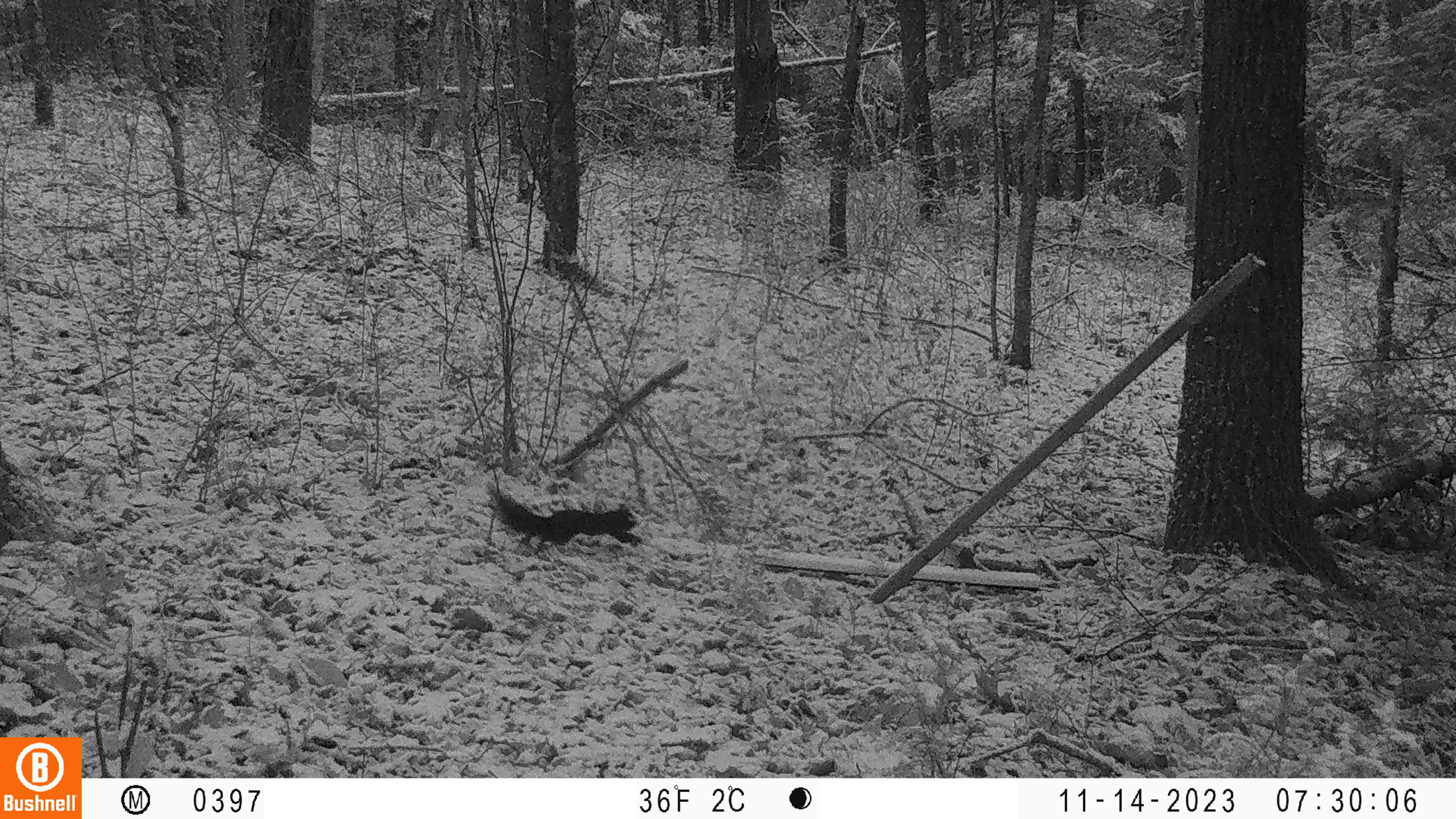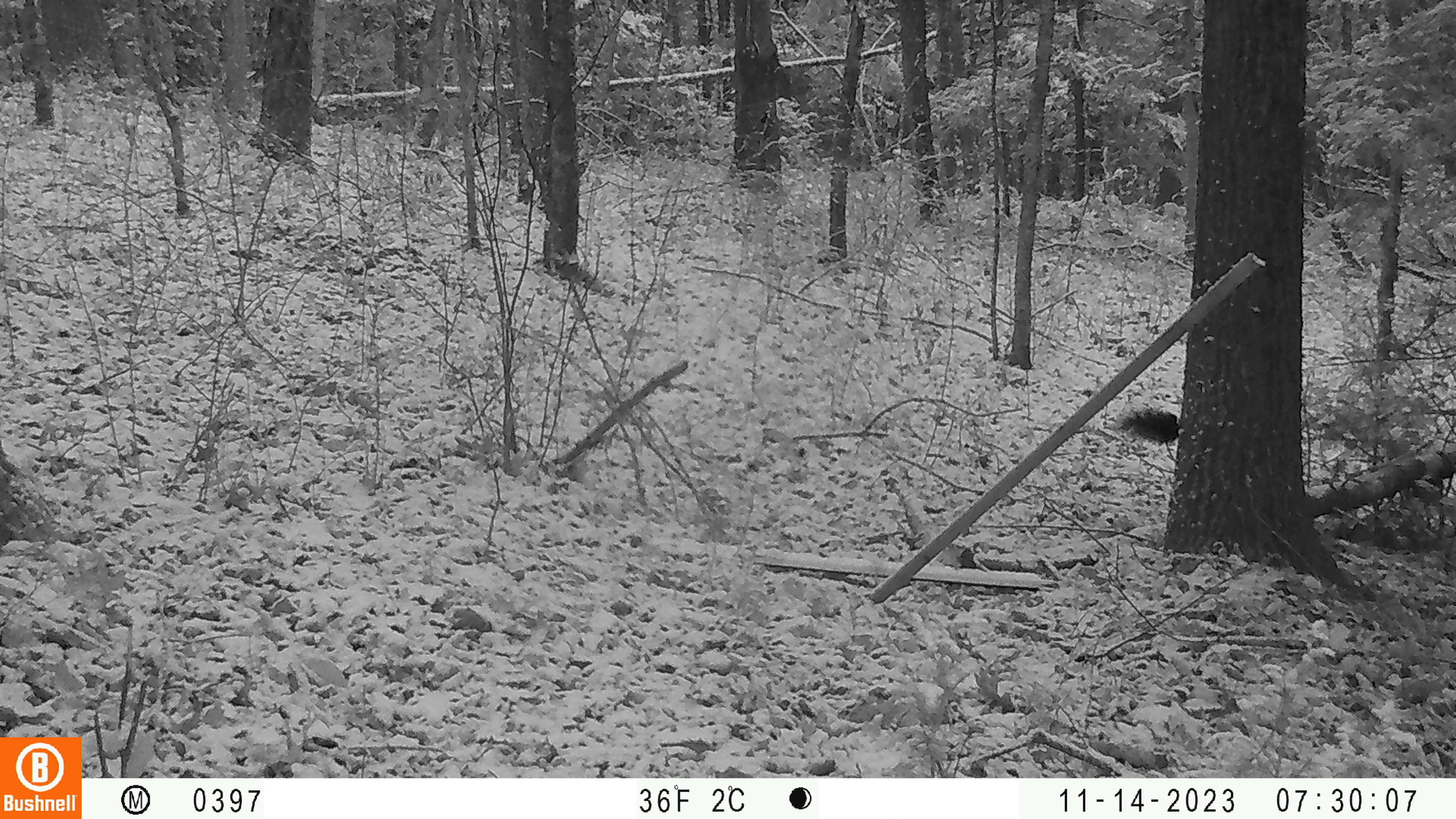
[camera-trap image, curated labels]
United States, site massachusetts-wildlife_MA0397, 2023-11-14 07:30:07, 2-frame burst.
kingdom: Animalia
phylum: Chordata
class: Mammalia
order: Rodentia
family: Sciuridae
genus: Sciurus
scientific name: Sciurus carolinensis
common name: gray squirrel